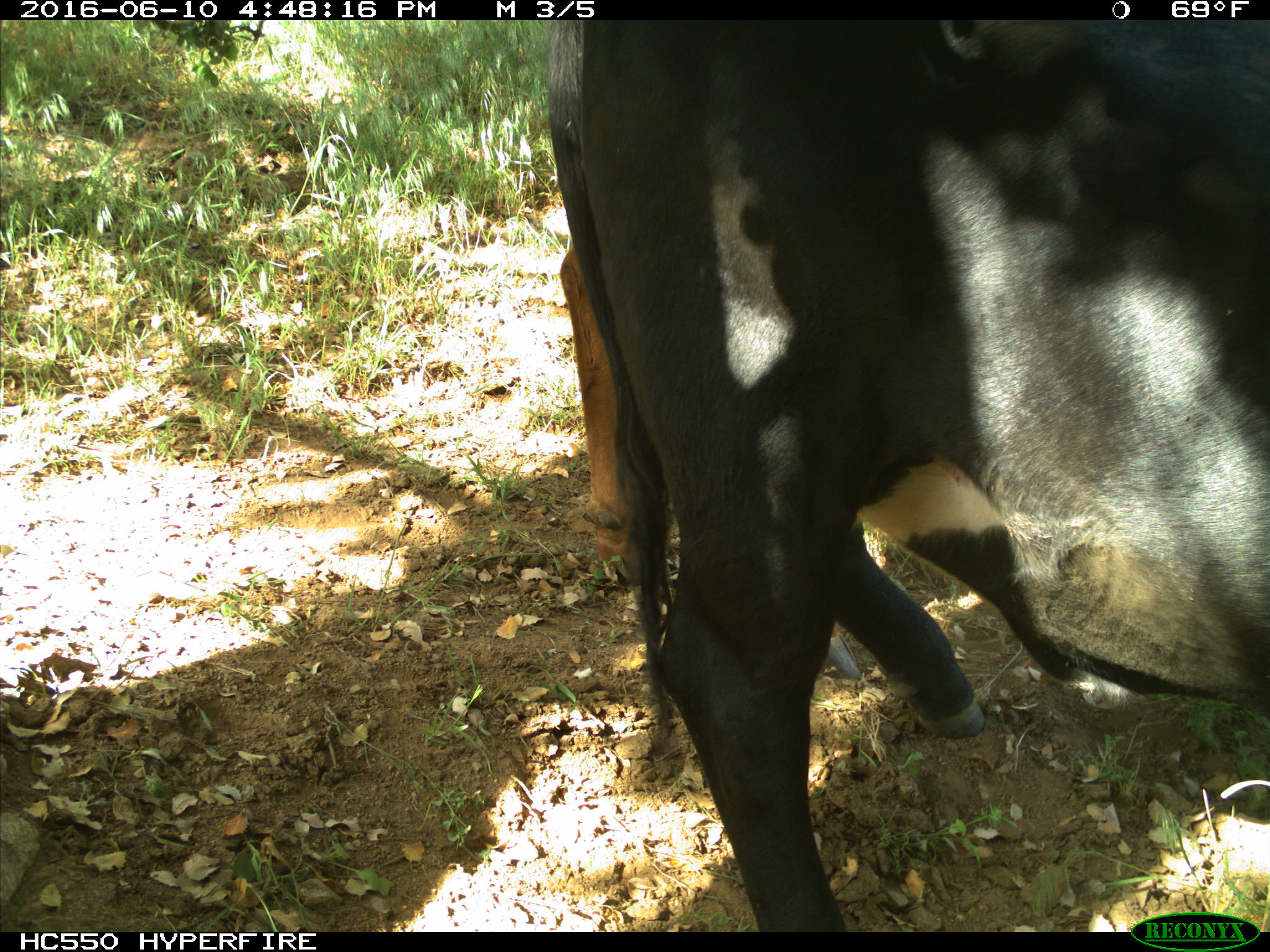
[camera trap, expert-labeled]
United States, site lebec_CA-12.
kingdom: Animalia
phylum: Chordata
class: Mammalia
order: Artiodactyla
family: Bovidae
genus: Bos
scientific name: Bos taurus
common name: domestic cow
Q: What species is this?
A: Bos taurus (domestic cow).